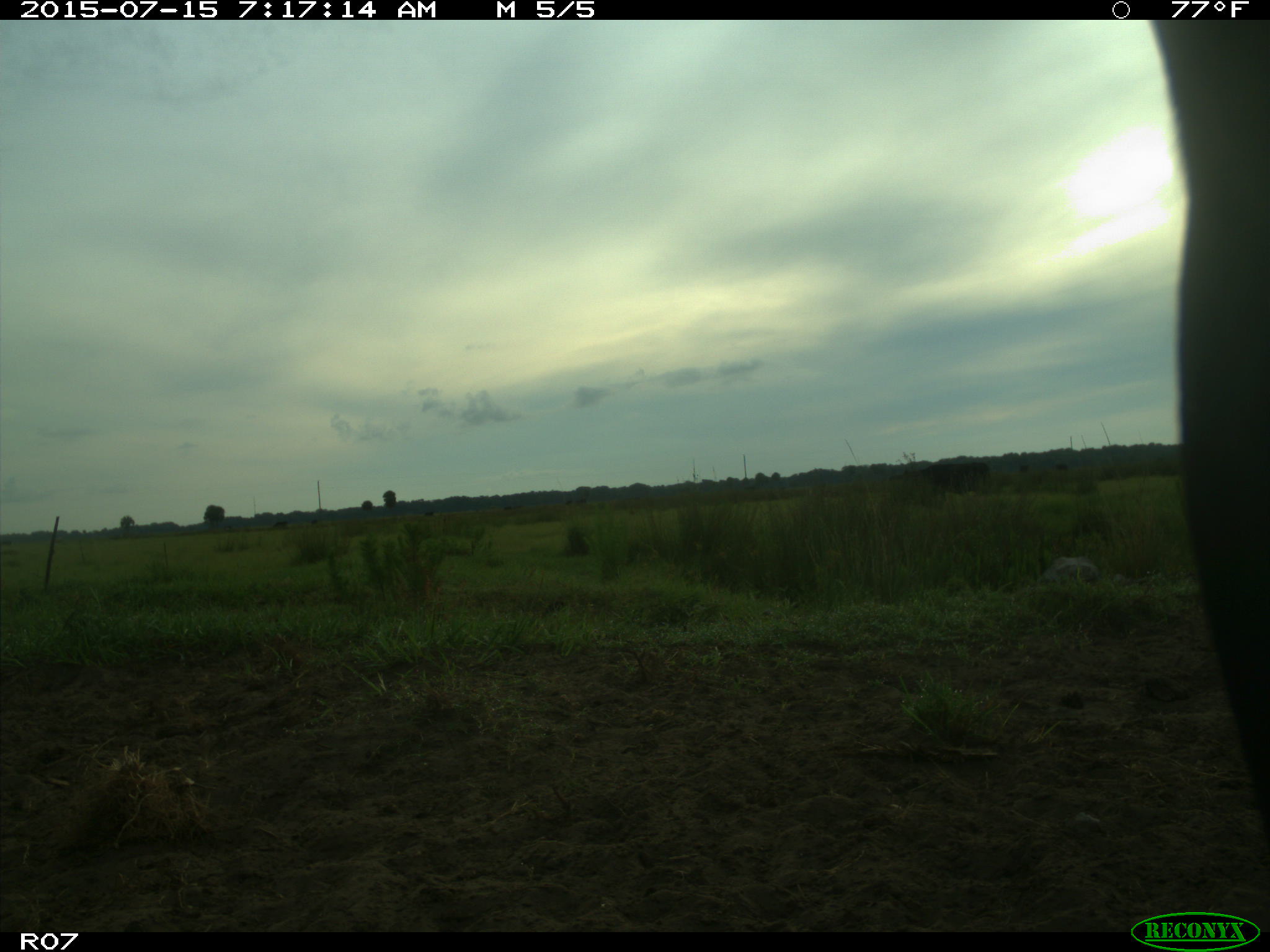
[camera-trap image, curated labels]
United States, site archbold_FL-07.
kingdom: Animalia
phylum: Chordata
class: Mammalia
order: Artiodactyla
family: Bovidae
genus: Bos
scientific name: Bos taurus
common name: domestic cow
Bos taurus (domestic cow).